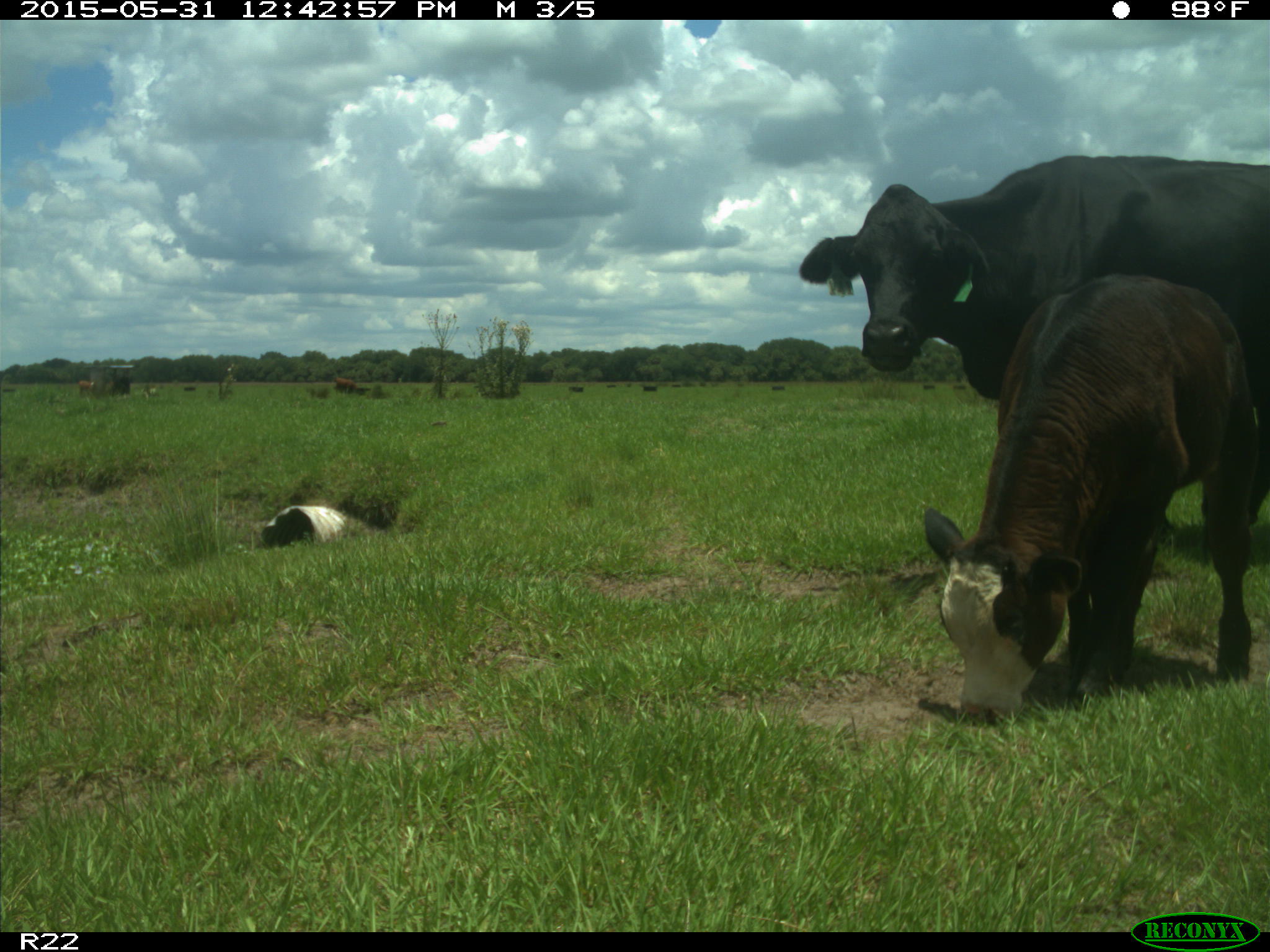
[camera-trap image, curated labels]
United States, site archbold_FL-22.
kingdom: Animalia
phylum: Chordata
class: Mammalia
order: Artiodactyla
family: Bovidae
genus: Bos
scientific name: Bos taurus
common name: domestic cow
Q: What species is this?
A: Bos taurus (domestic cow).